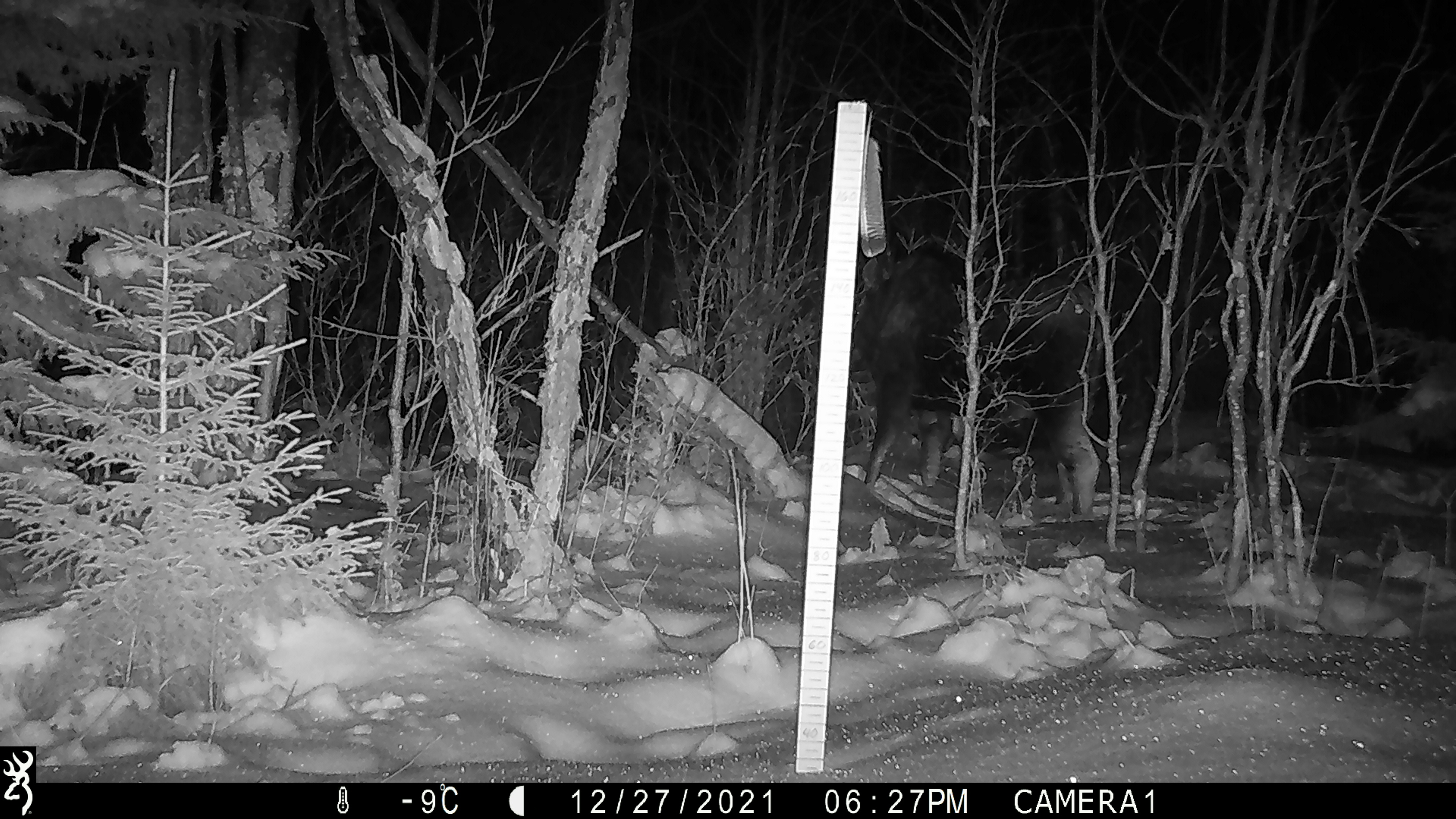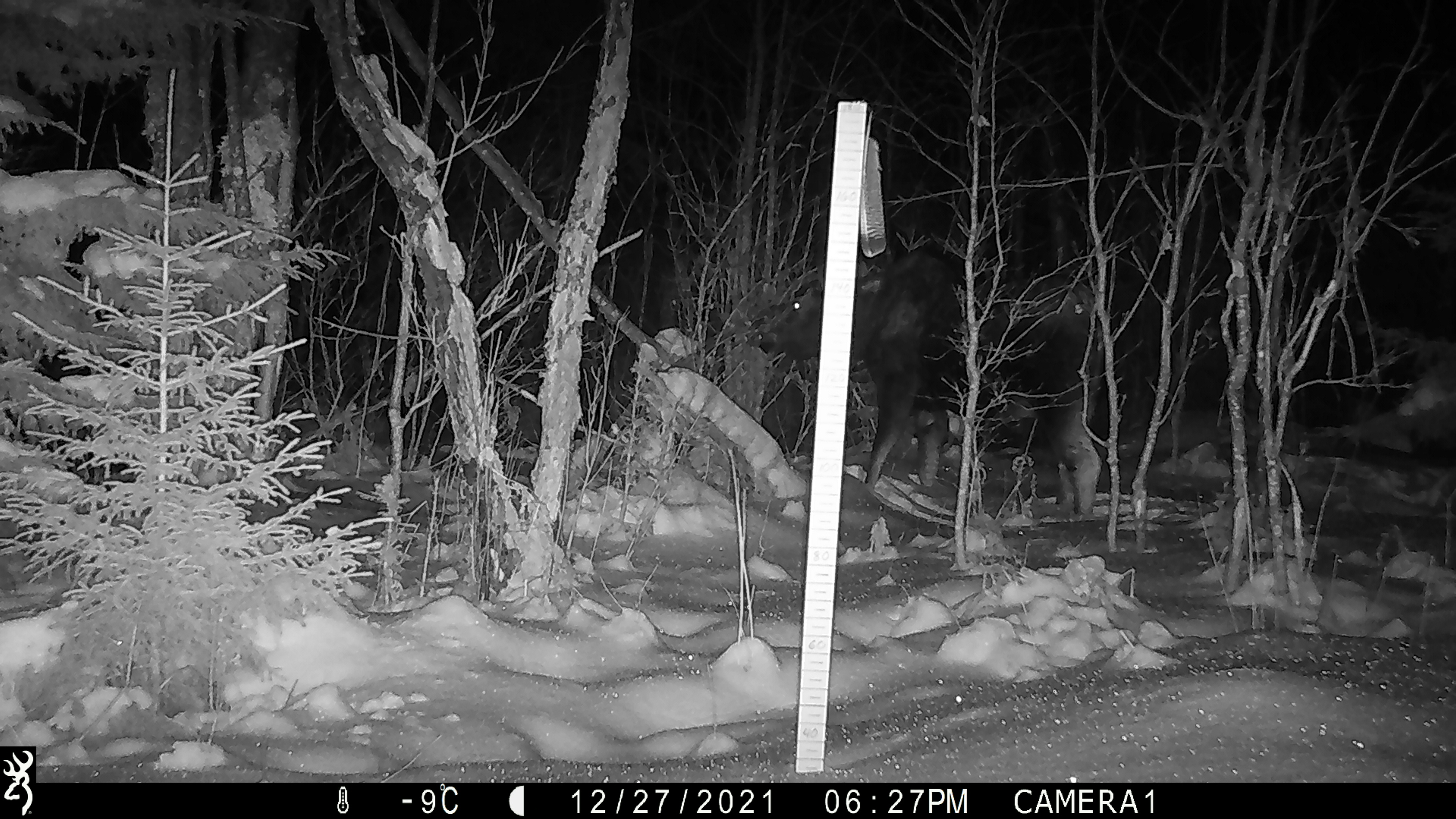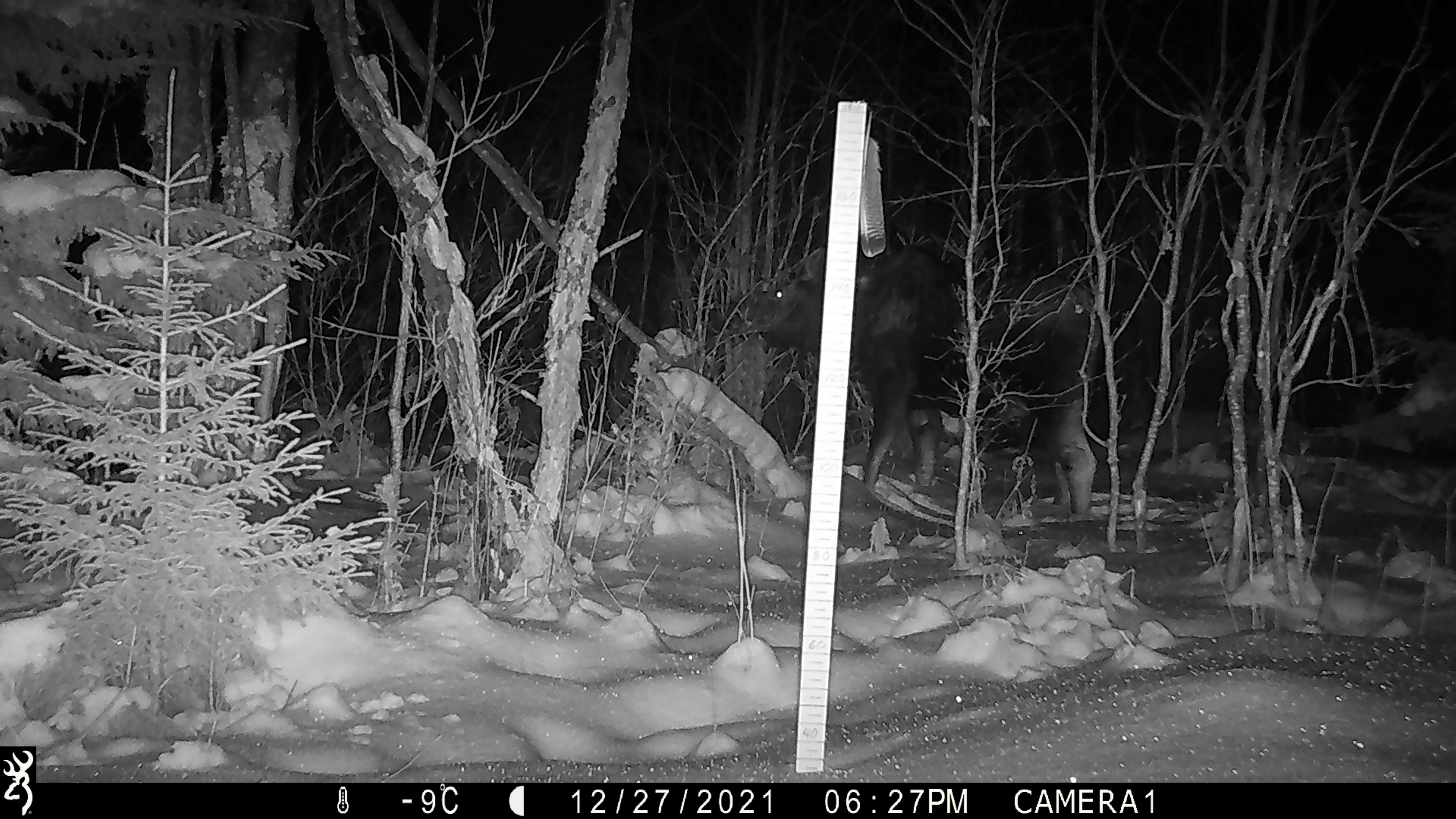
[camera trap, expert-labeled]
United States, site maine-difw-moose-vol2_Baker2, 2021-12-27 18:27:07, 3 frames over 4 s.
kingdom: Animalia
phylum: Chordata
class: Mammalia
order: Artiodactyla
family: Cervidae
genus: Alces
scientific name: Alces alces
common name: moose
Moose (Alces alces).